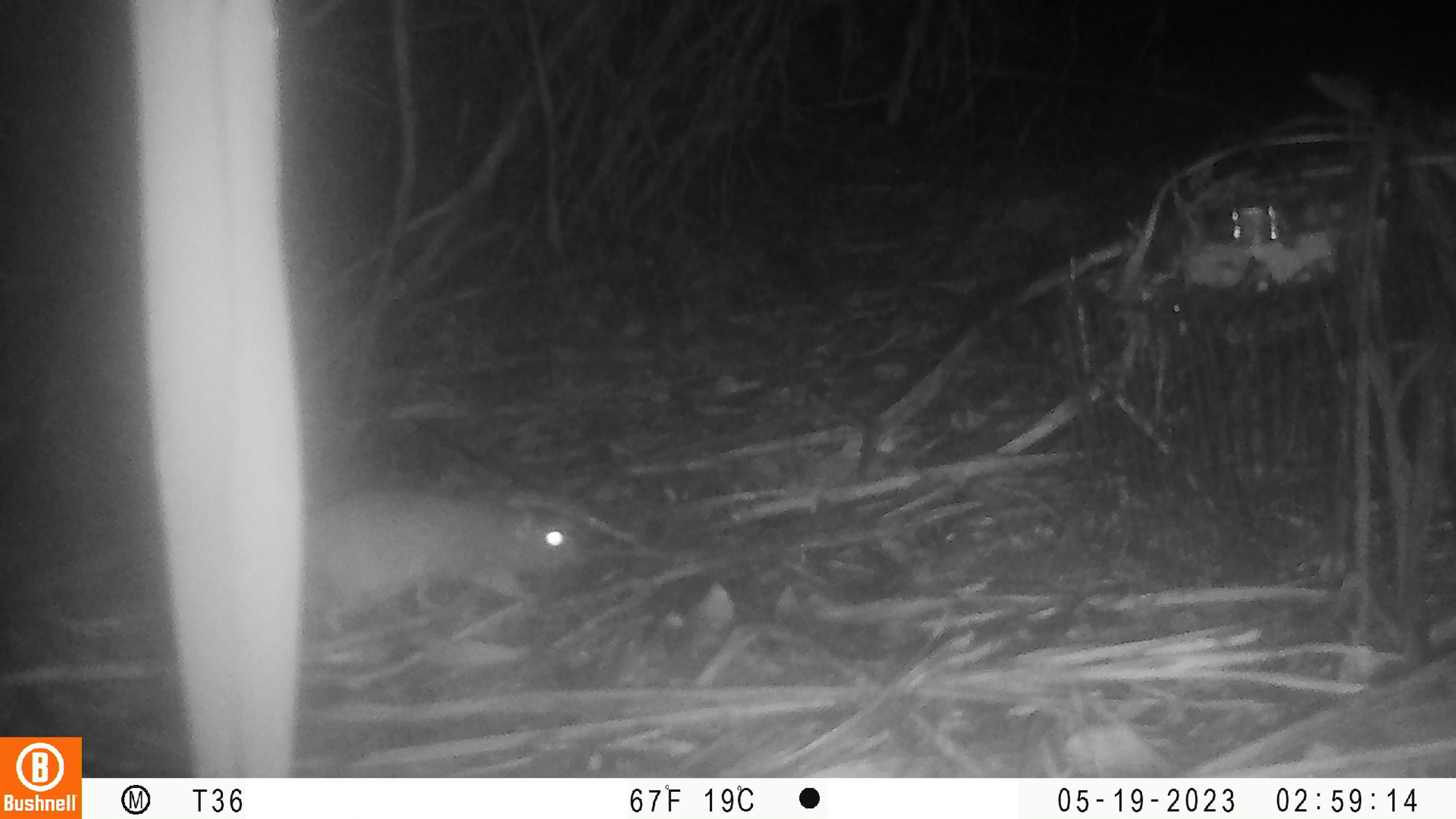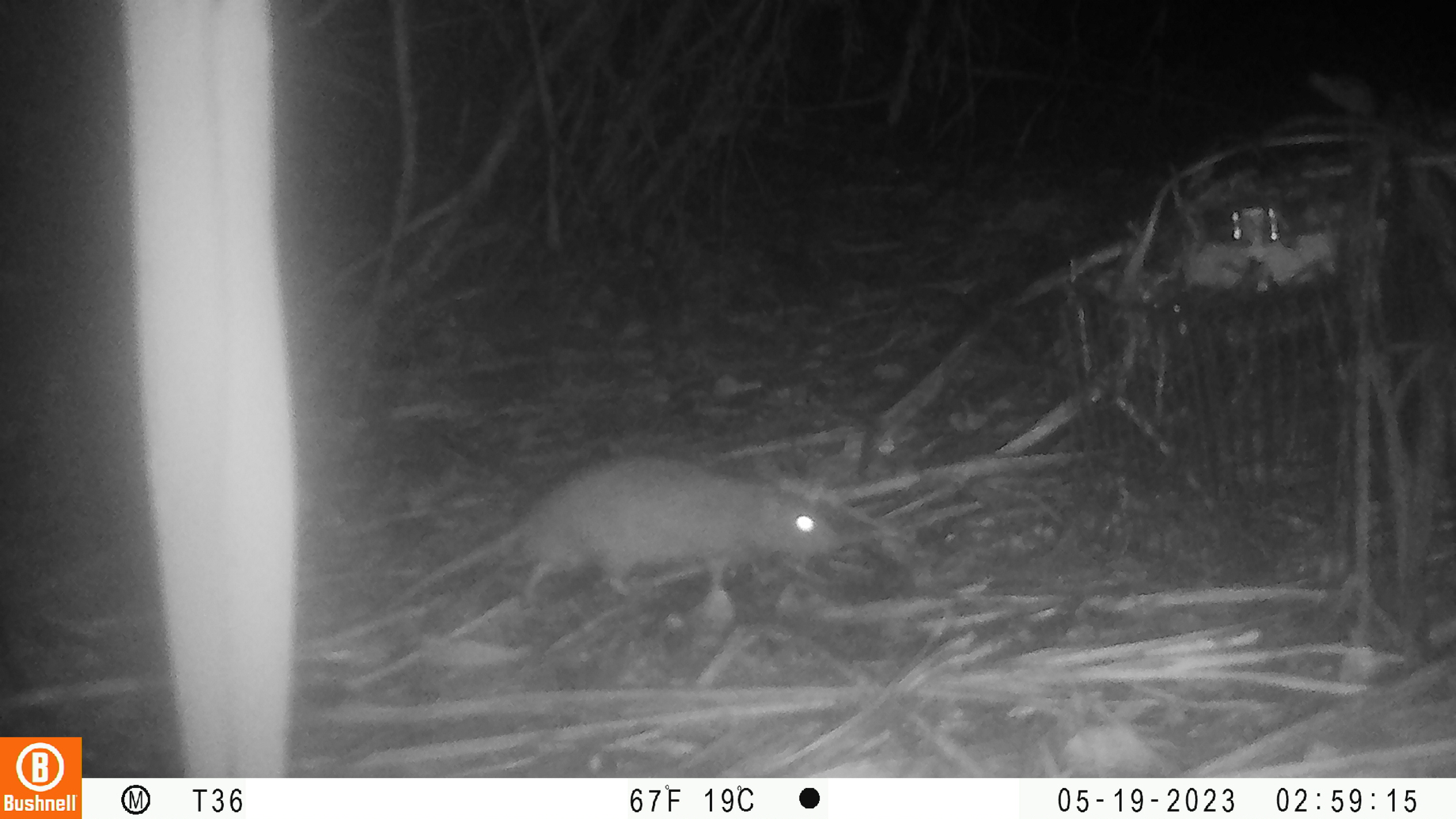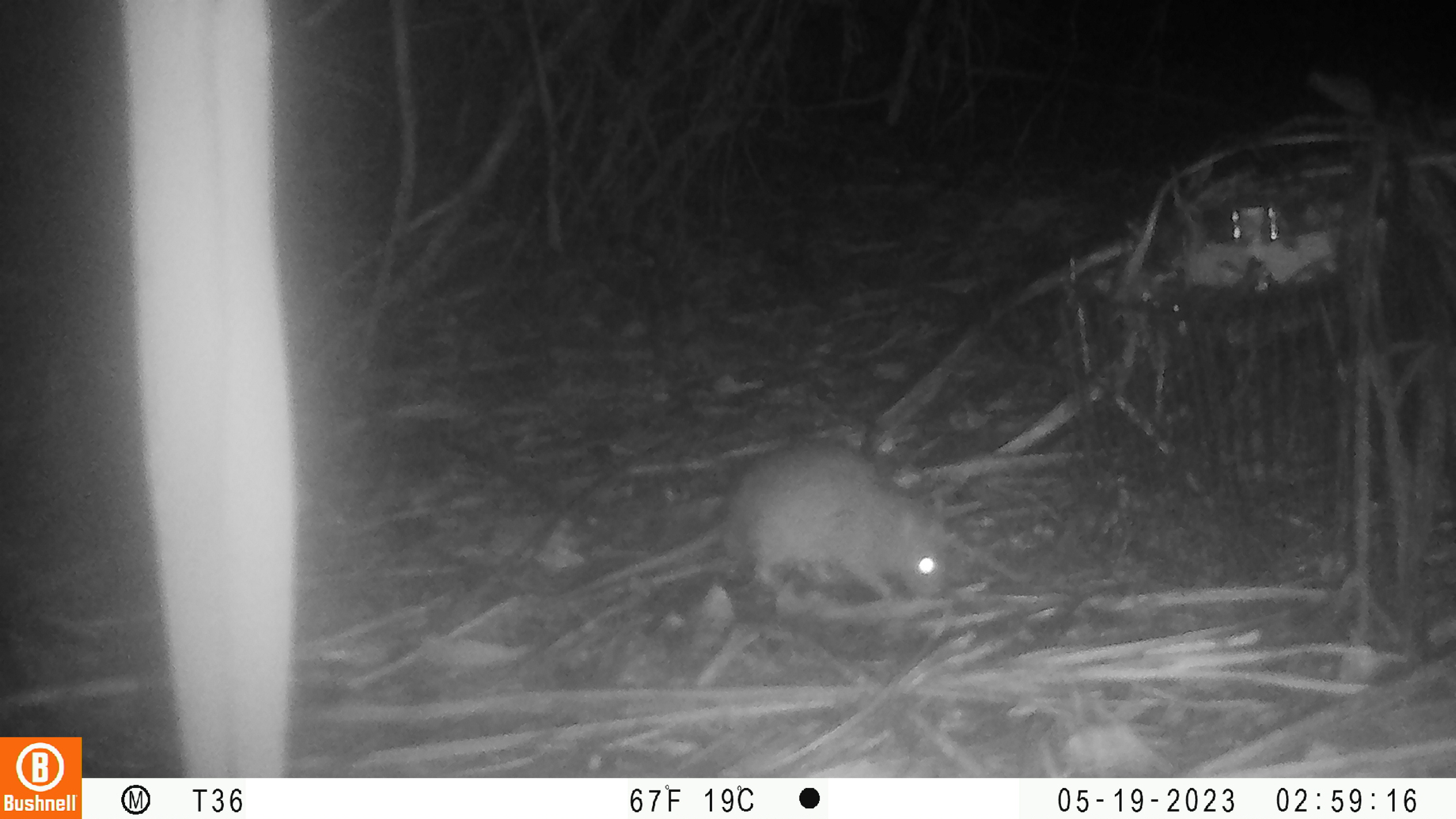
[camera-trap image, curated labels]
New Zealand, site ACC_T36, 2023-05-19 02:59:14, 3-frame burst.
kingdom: Animalia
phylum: Chordata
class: Mammalia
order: Rodentia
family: Muridae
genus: Rattus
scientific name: Rattus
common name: rat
Rat (Rattus).